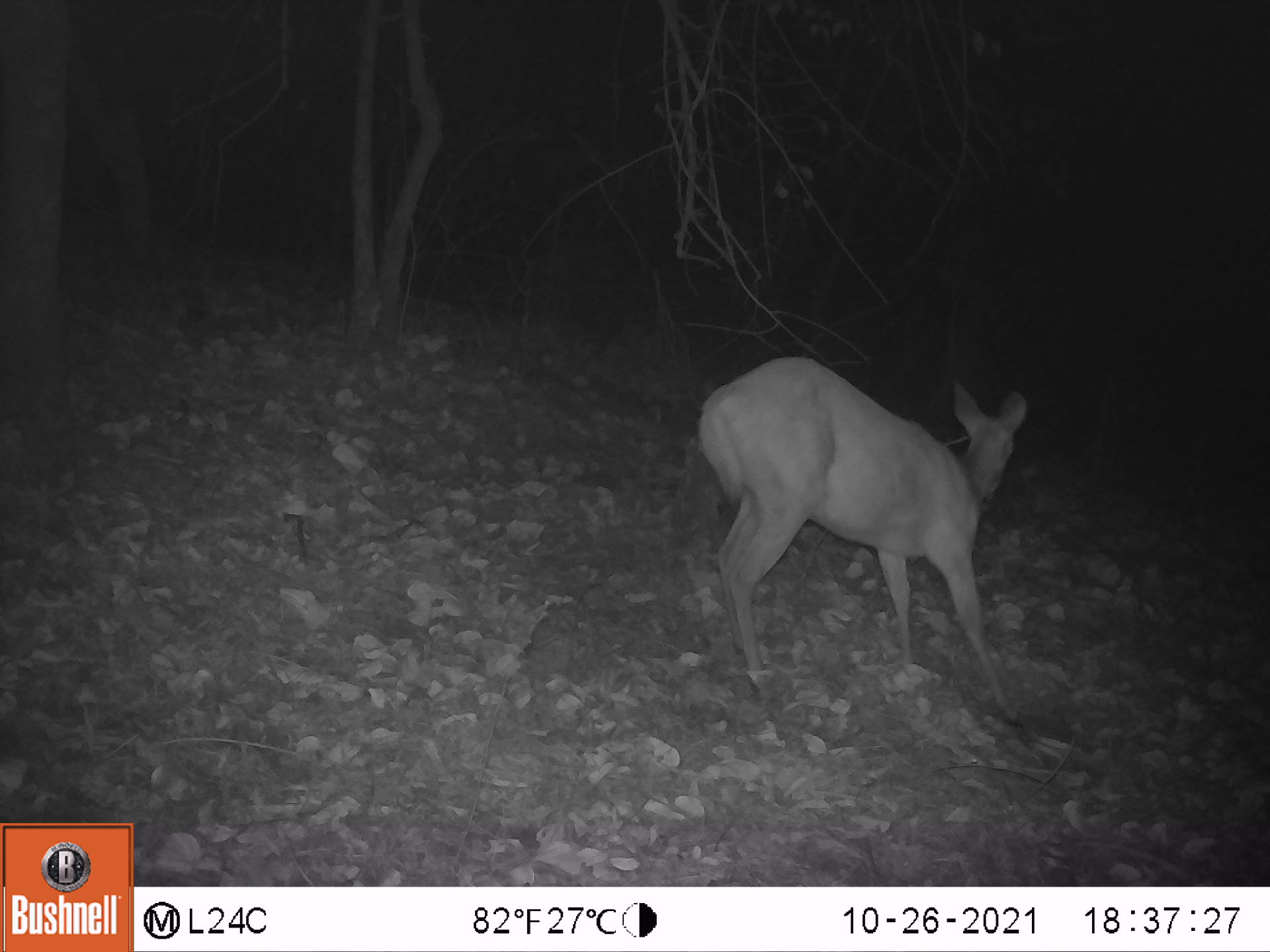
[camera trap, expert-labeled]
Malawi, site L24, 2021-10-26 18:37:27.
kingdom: Animalia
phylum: Chordata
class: Mammalia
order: Artiodactyla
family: Bovidae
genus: Tragelaphus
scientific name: Tragelaphus sylvaticus sylvaticus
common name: cape bushbuck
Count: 1.